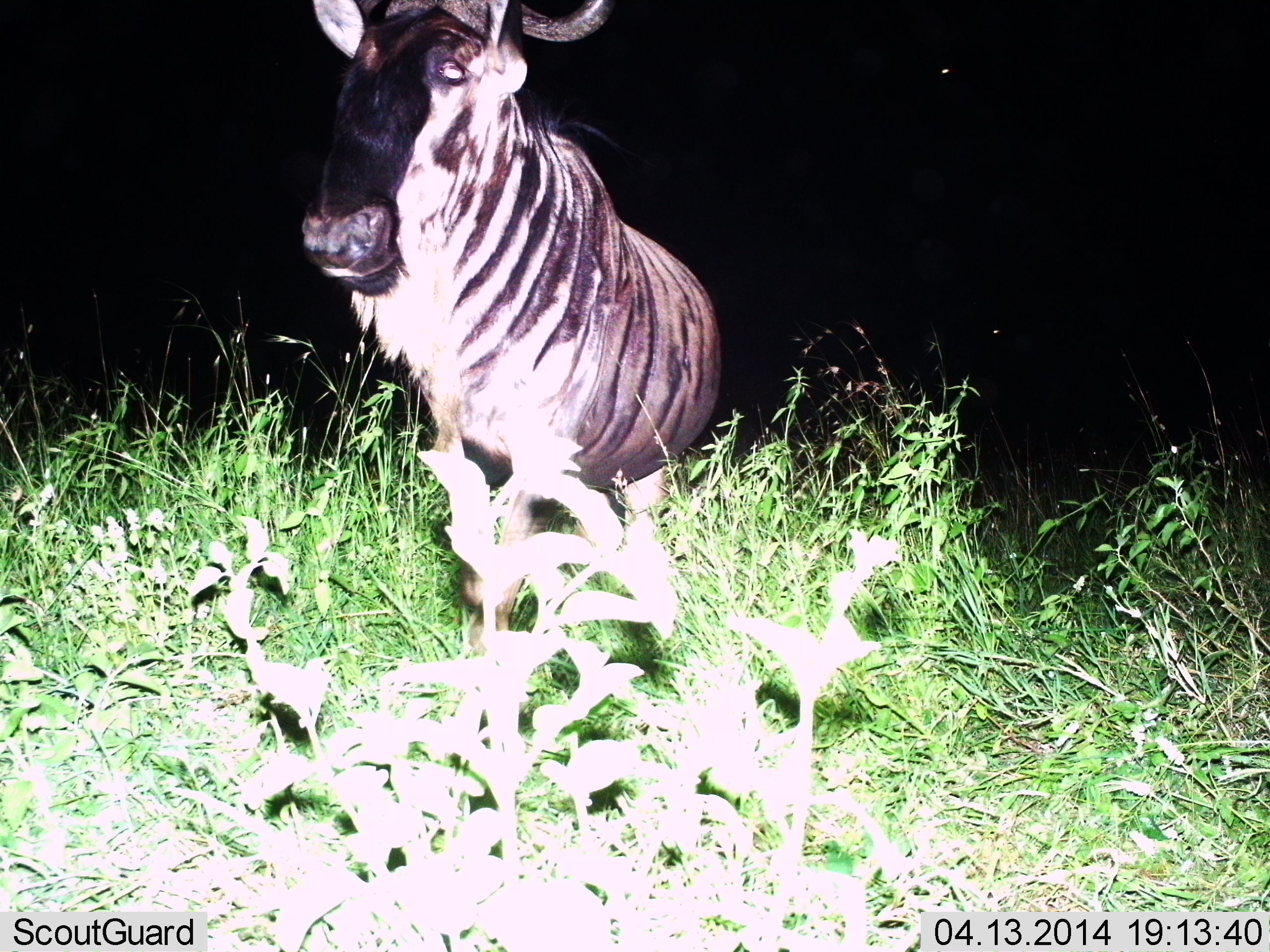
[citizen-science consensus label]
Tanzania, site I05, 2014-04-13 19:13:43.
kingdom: Animalia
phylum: Chordata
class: Mammalia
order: Artiodactyla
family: Bovidae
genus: Connochaetes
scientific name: Connochaetes taurinus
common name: blue wildebeest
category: wildebeest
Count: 1.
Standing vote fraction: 90%.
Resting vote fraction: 0%.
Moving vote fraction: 10%.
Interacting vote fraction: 0%.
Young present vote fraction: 0%.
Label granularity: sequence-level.